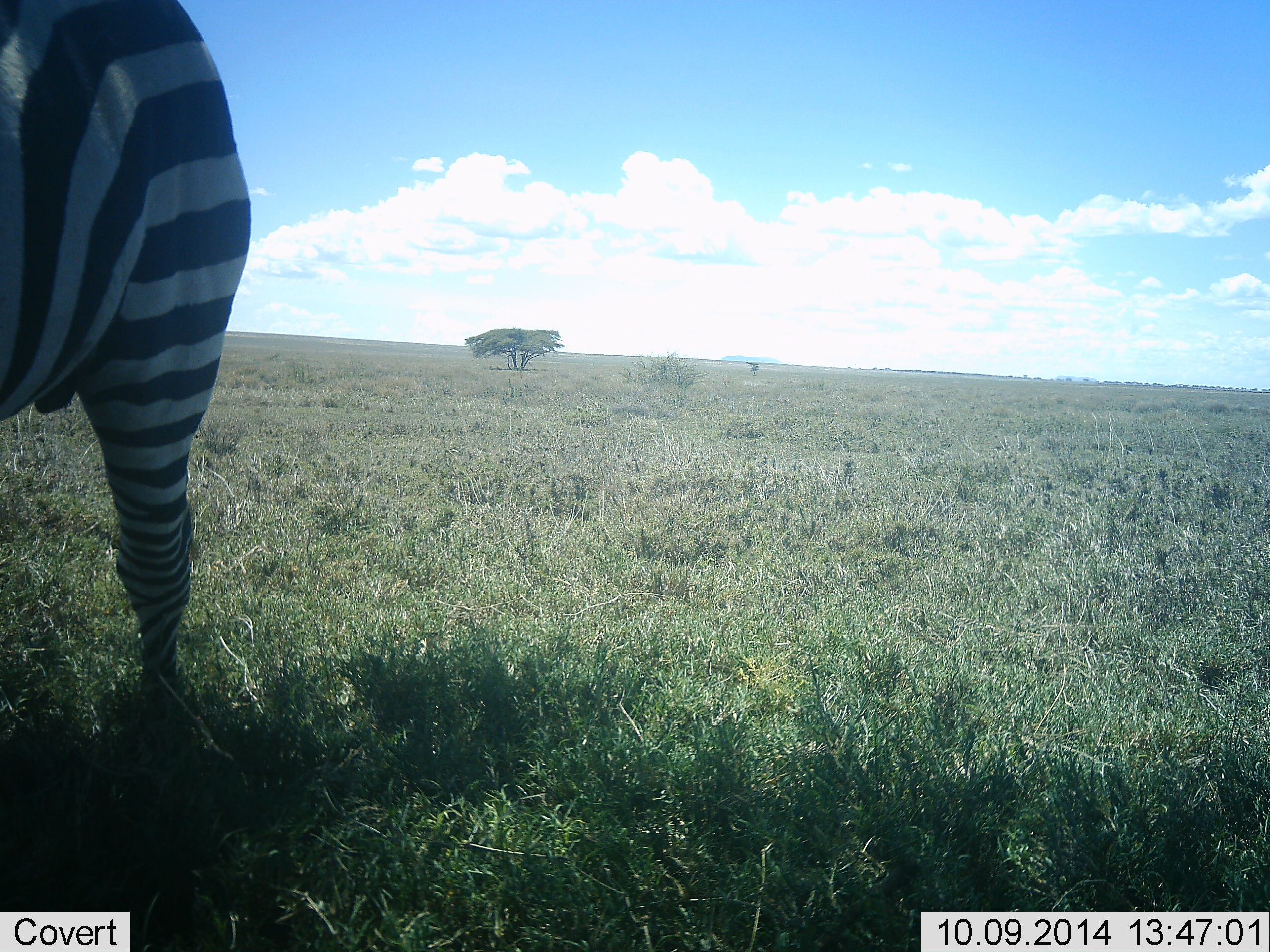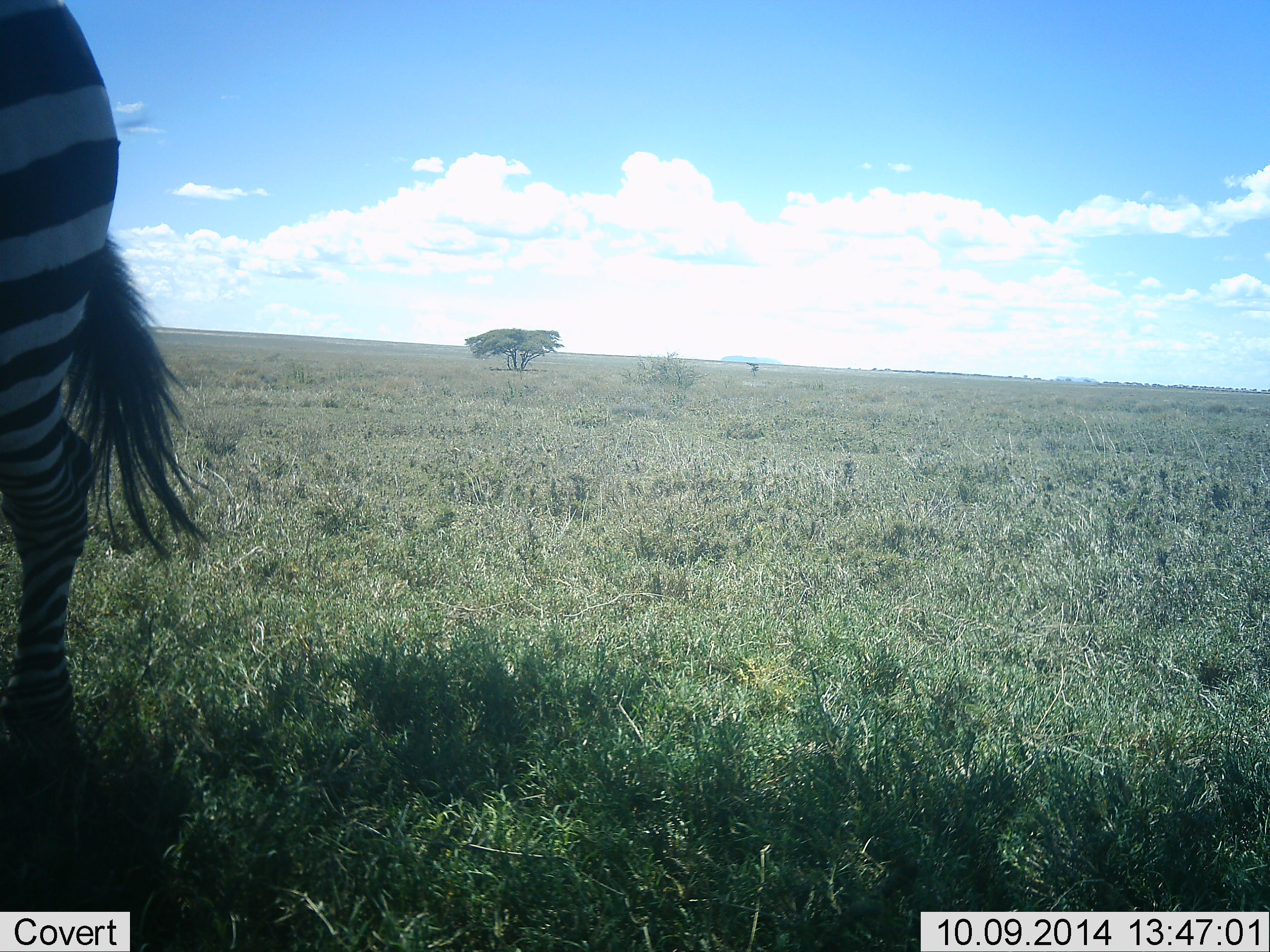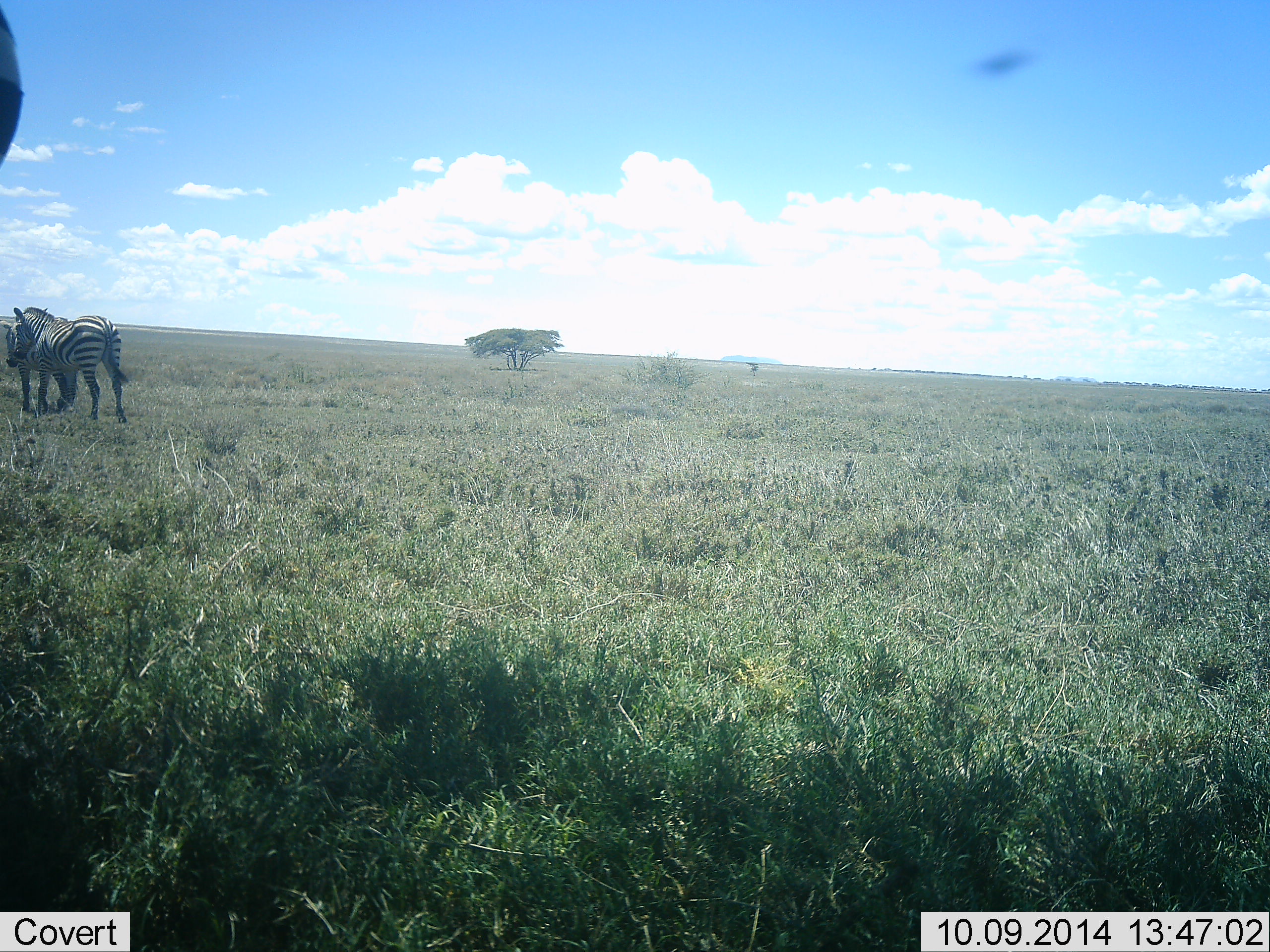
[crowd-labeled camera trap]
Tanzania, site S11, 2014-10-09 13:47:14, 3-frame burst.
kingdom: Animalia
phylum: Chordata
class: Mammalia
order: Perissodactyla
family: Equidae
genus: Equus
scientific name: Equus quagga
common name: plains zebra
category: zebra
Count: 3.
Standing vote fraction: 58%.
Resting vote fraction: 0%.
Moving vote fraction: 92%.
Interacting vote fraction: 17%.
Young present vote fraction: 0%.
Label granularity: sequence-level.